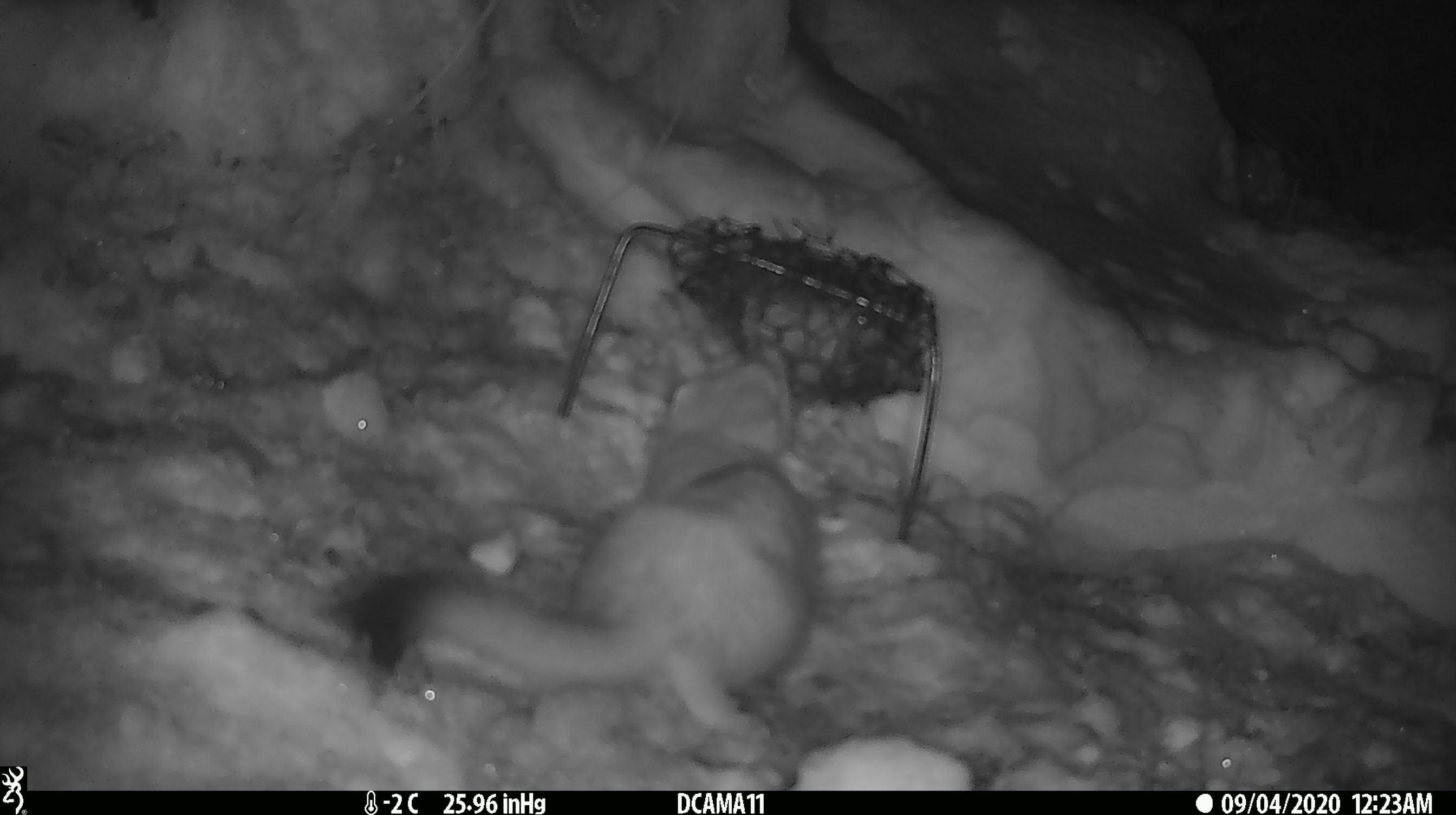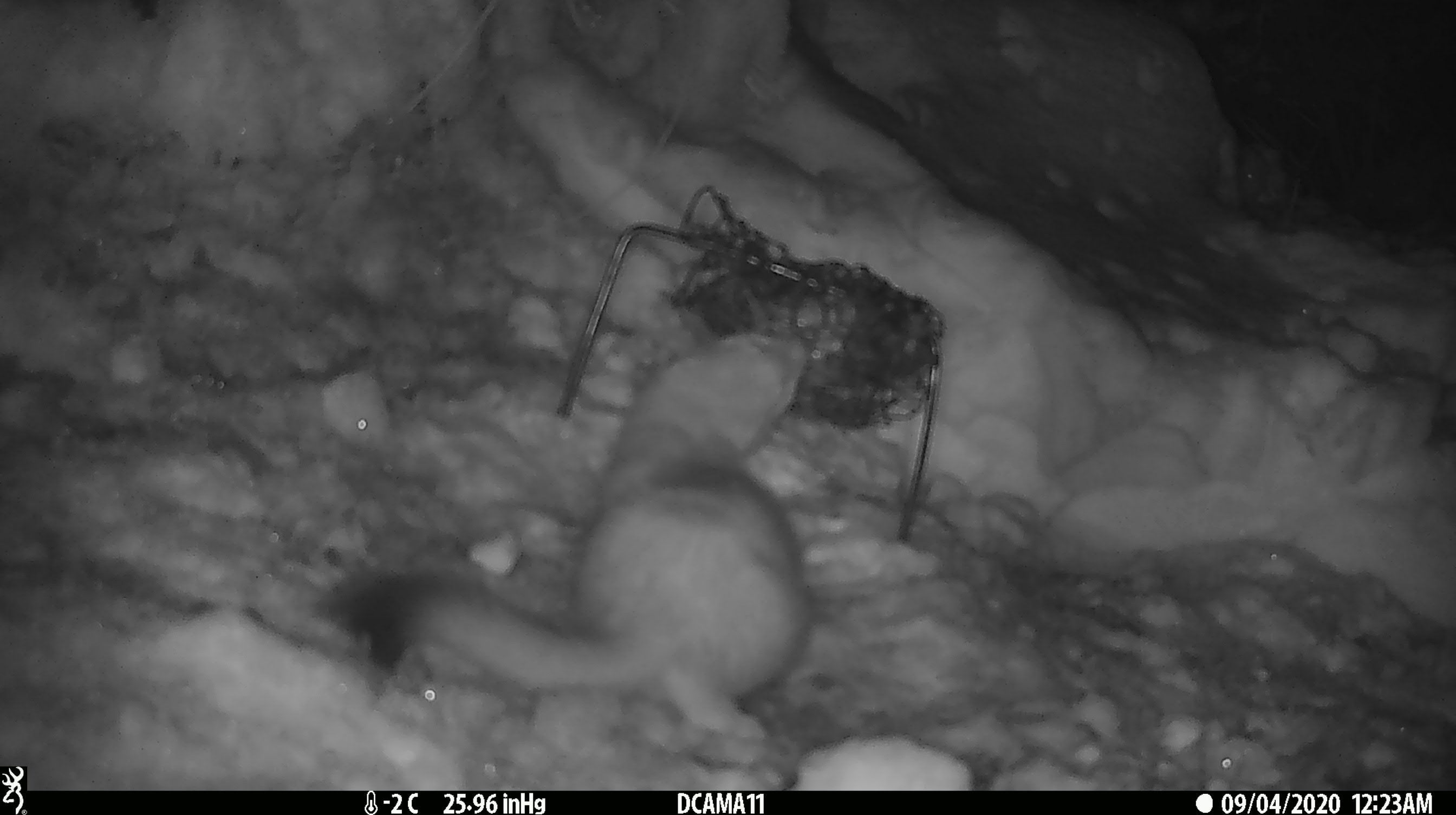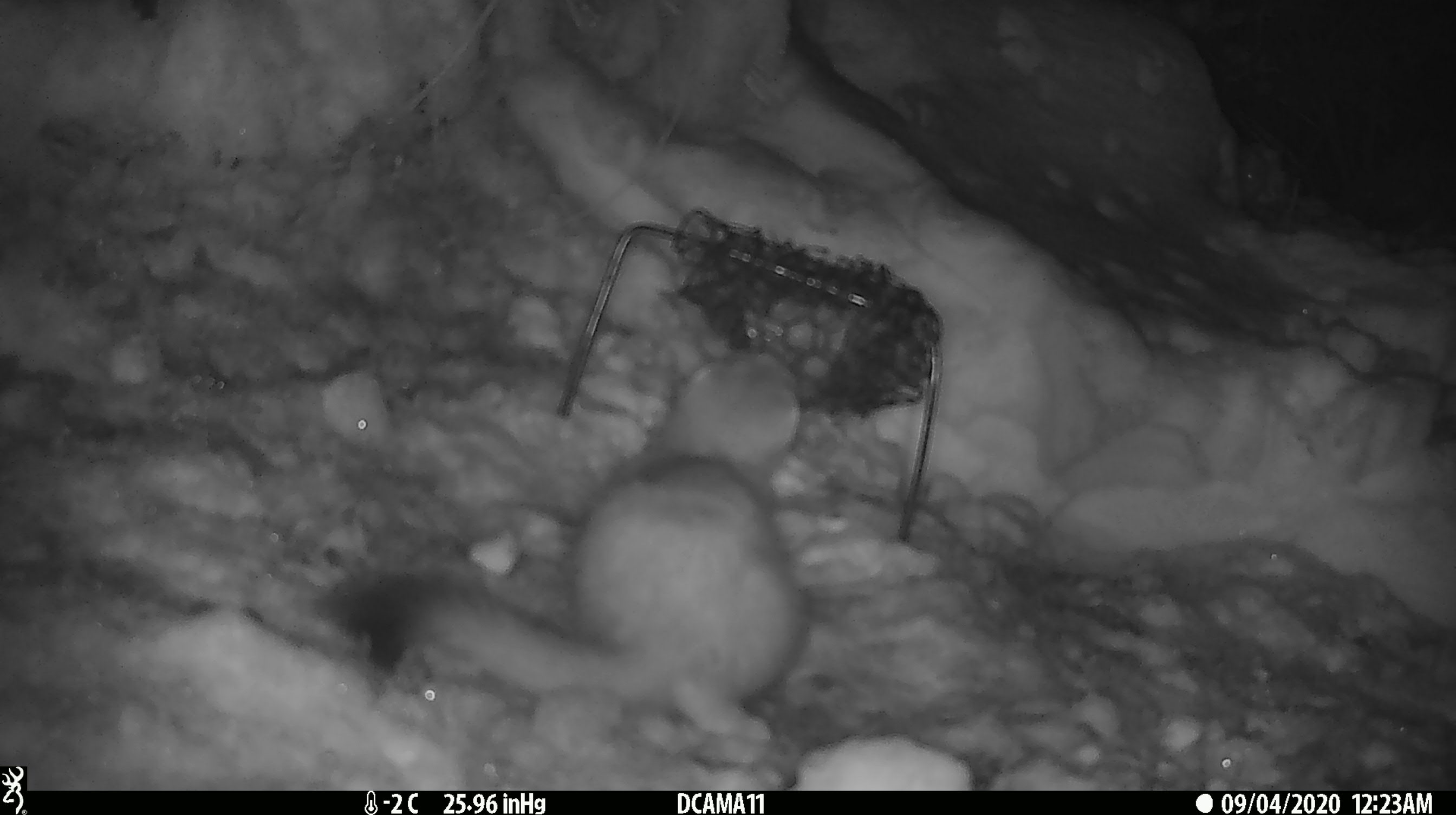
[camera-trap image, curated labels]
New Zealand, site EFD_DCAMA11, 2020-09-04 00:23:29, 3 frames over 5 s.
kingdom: Animalia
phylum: Chordata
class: Mammalia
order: Carnivora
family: Mustelidae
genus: Mustela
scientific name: Mustela erminea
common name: stoat